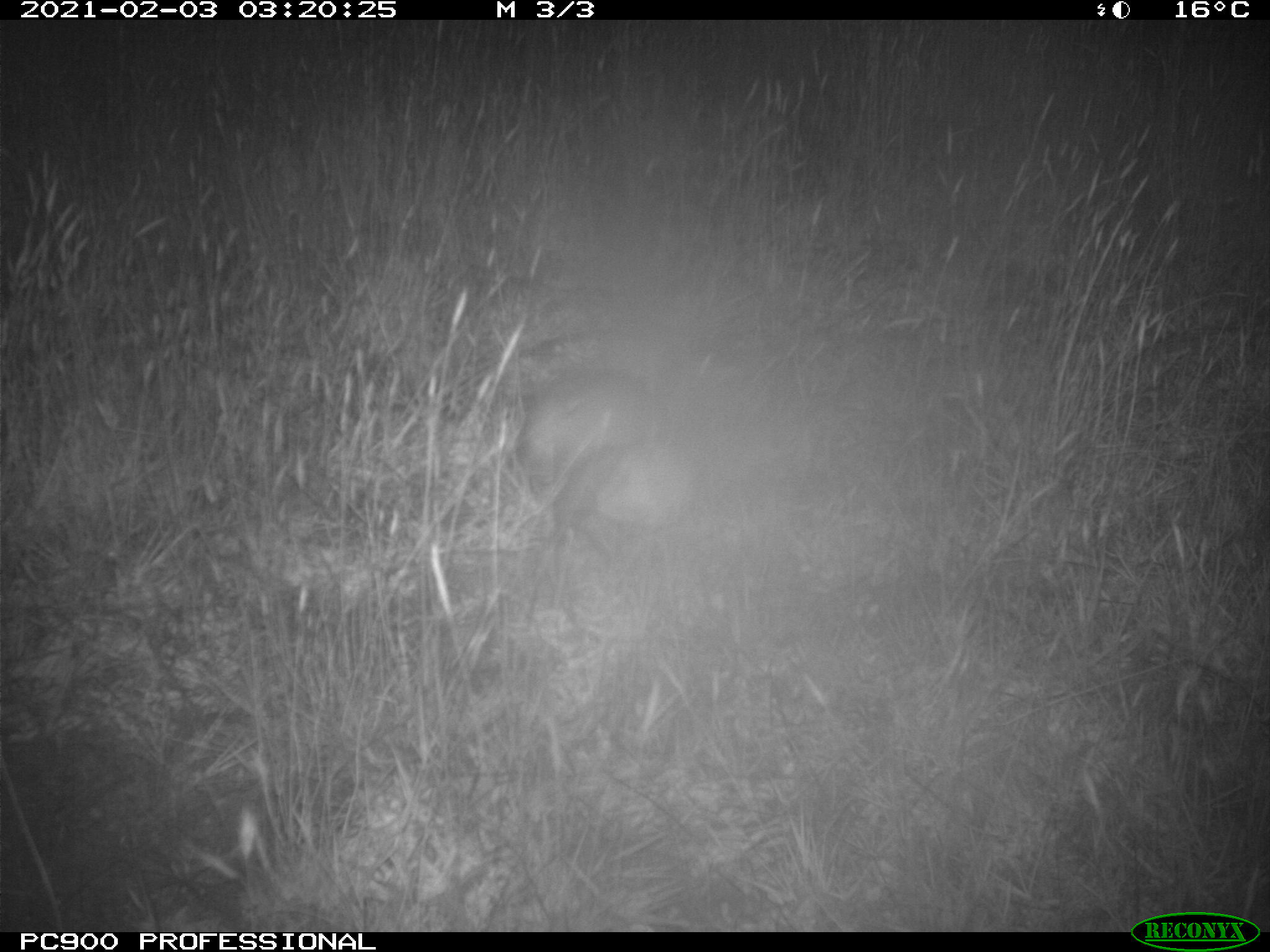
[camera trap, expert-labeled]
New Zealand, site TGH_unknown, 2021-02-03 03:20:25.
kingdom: Animalia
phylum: Chordata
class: Mammalia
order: Carnivora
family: Mustelidae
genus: Mustela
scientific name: Mustela furo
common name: ferret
Ferret (Mustela furo).